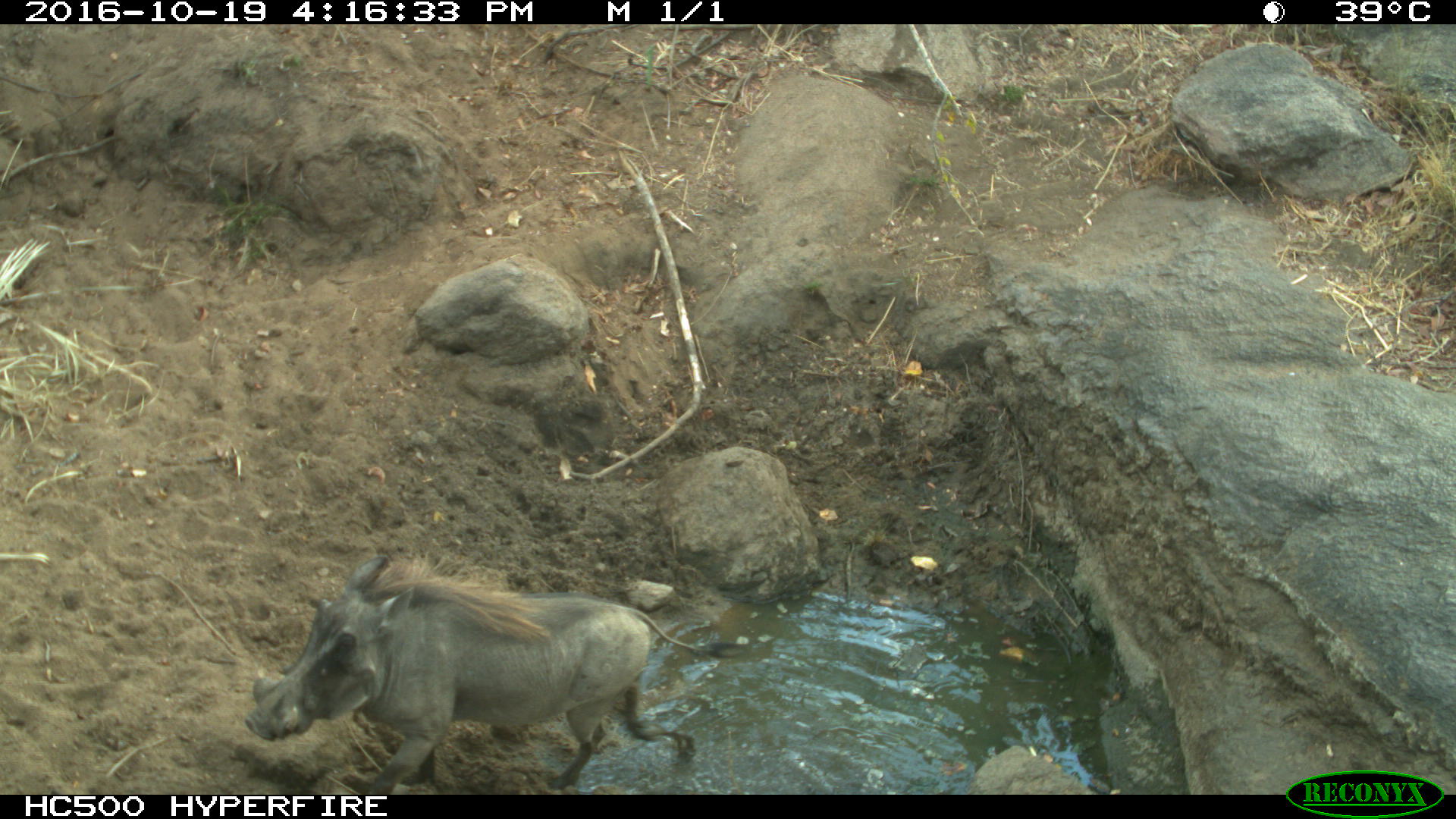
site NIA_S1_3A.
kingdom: Animalia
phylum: Chordata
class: Mammalia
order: Artiodactyla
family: Suidae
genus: Phacochoerus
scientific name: Phacochoerus africanus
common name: warthog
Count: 1.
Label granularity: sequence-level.